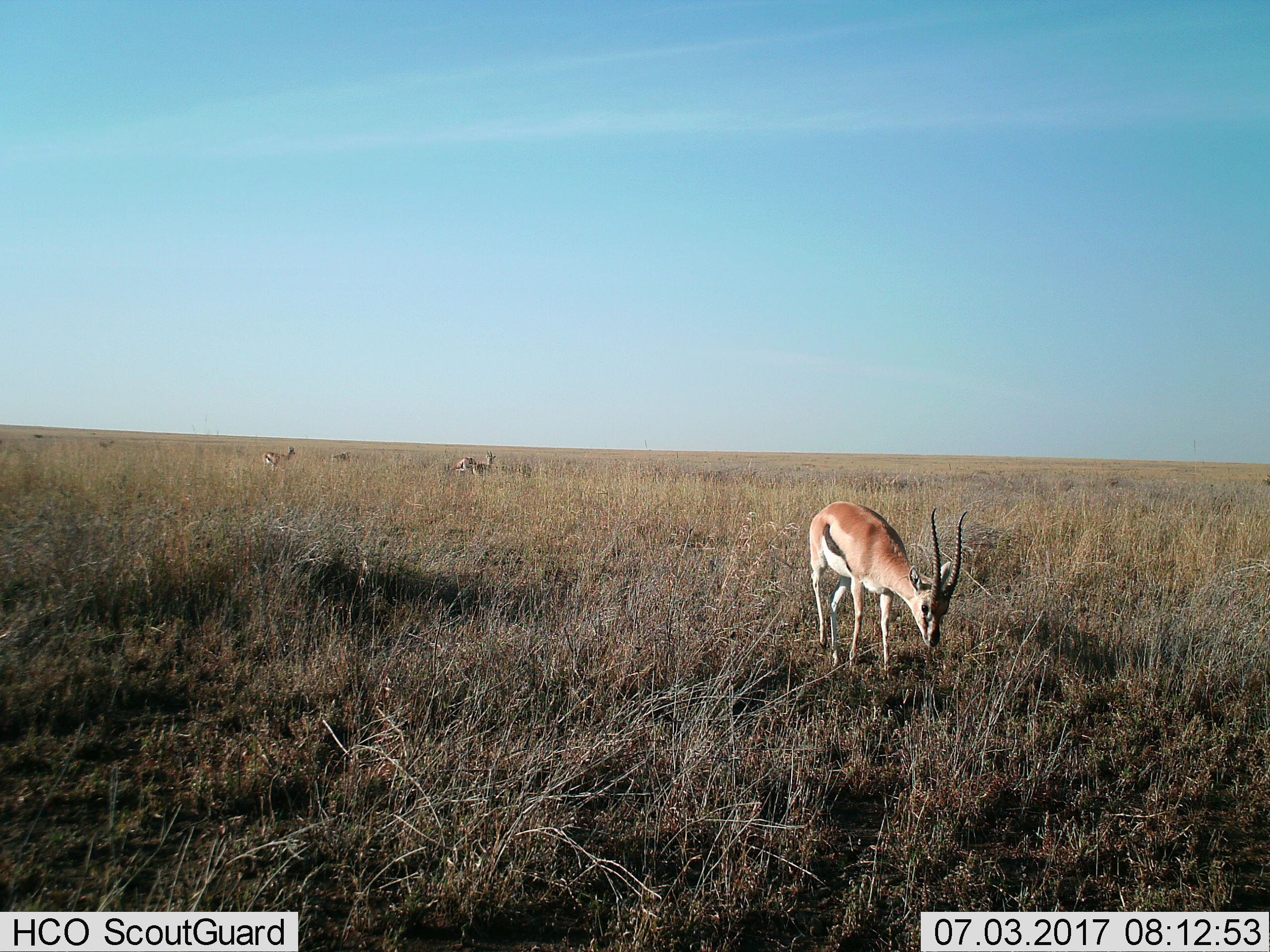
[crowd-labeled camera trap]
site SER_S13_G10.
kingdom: Animalia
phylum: Chordata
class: Mammalia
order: Artiodactyla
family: Bovidae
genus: Eudorcas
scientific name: Eudorcas thomsonii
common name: thomson's gazelle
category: gazellethomsons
Gazellethomsons (thomson's gazelle) (Eudorcas thomsonii), count 5. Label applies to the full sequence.